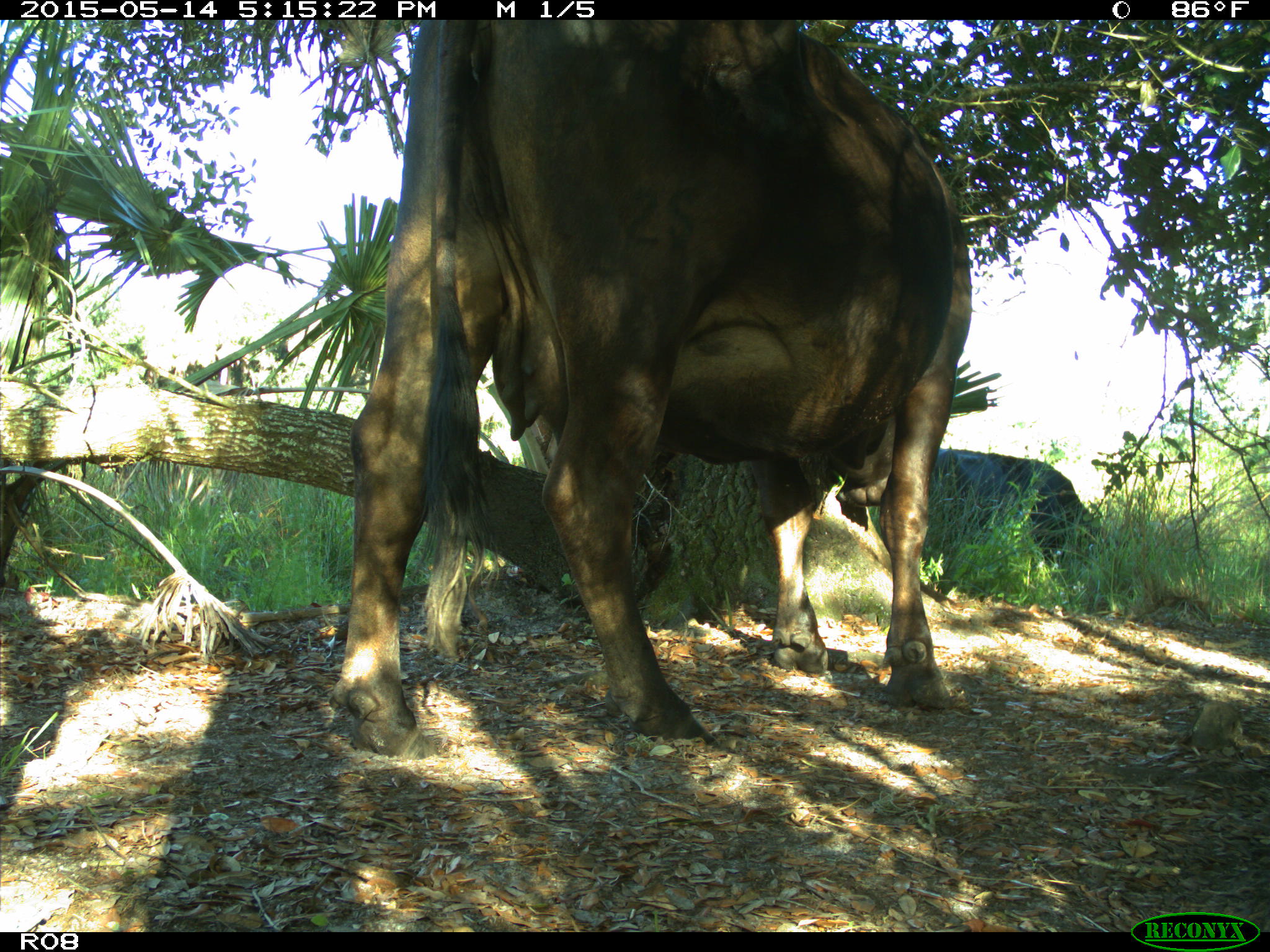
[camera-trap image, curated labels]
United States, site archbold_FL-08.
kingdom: Animalia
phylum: Chordata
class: Mammalia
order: Artiodactyla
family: Bovidae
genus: Bos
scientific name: Bos taurus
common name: domestic cow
Bos taurus (domestic cow).